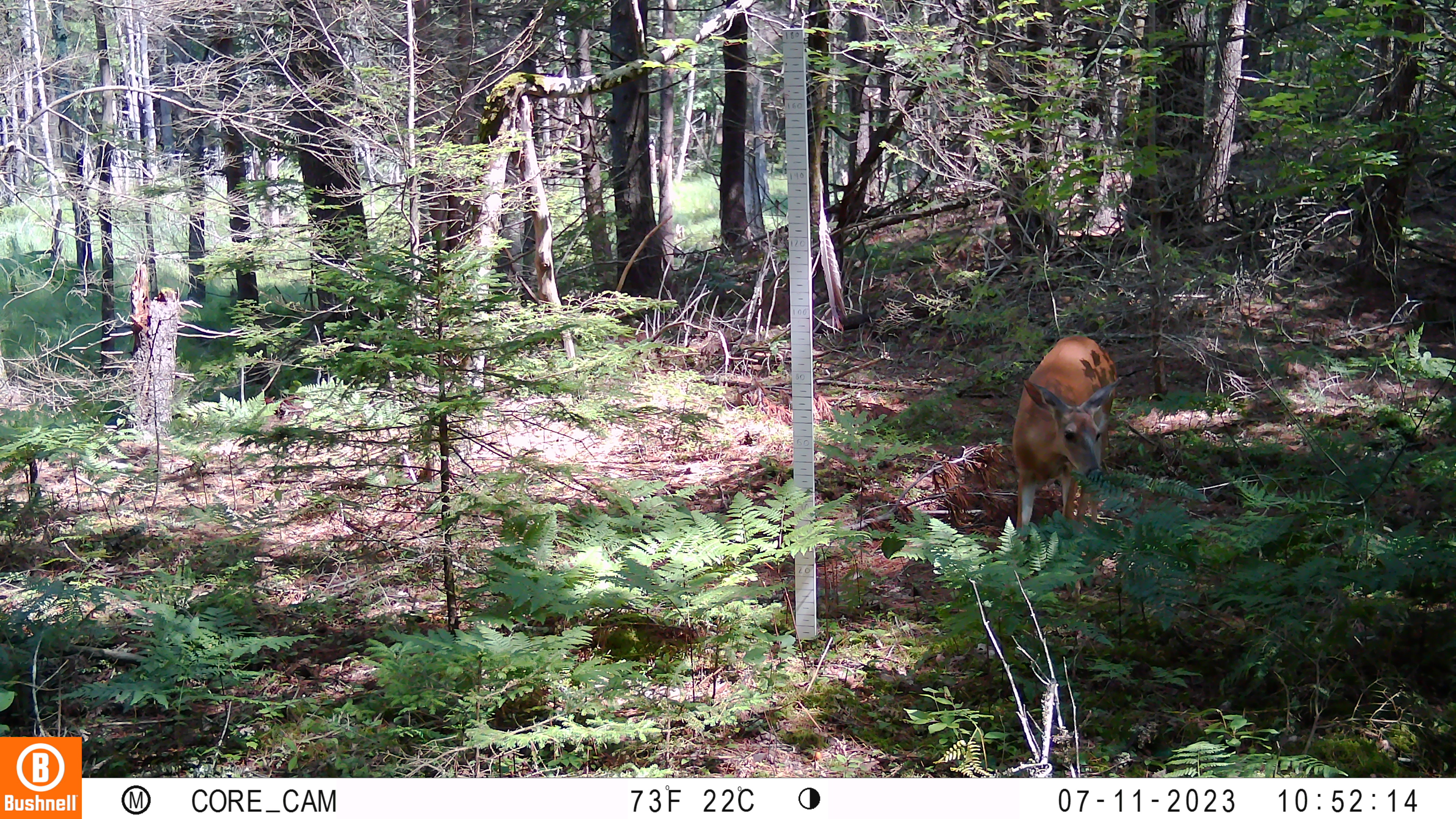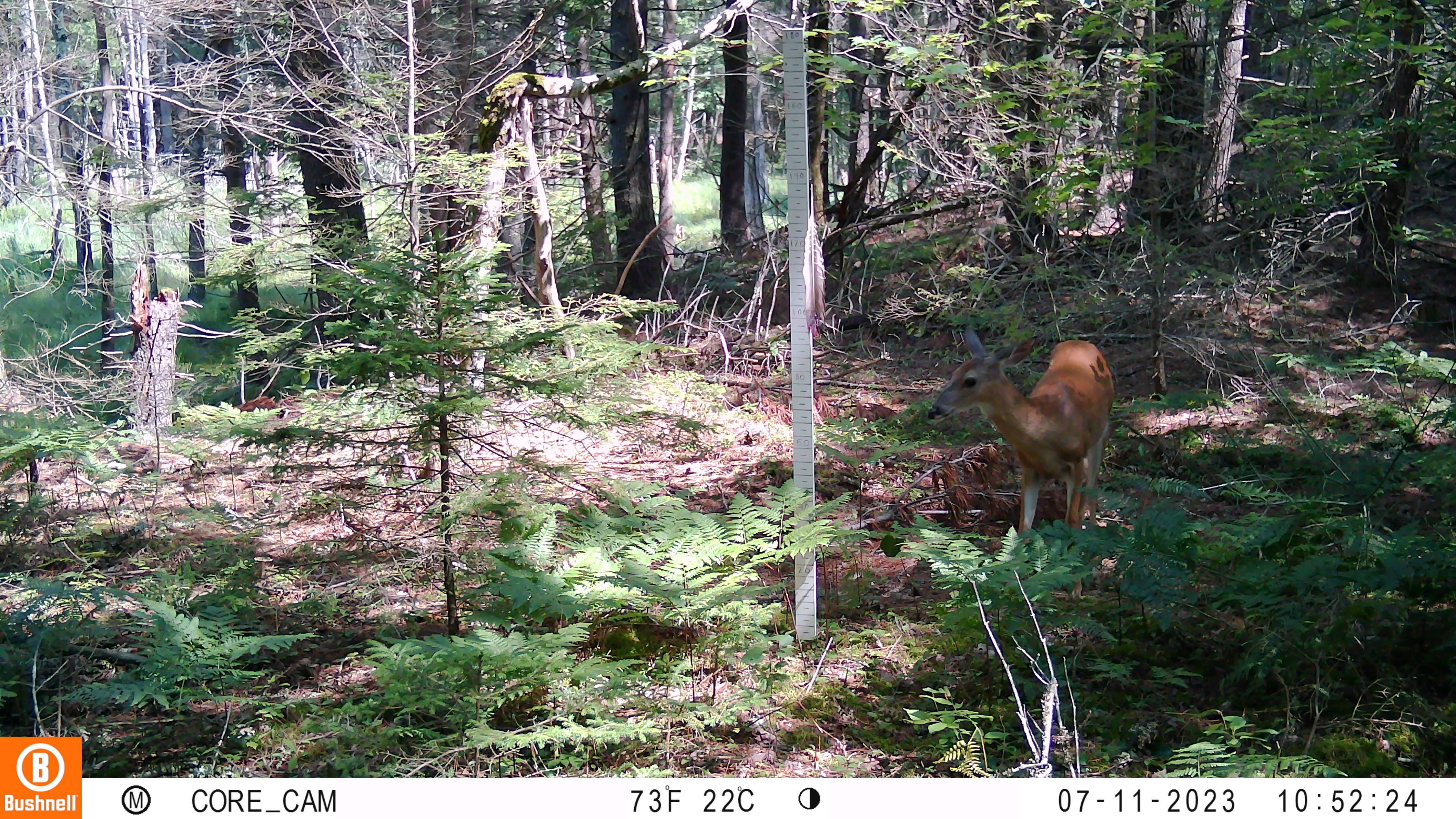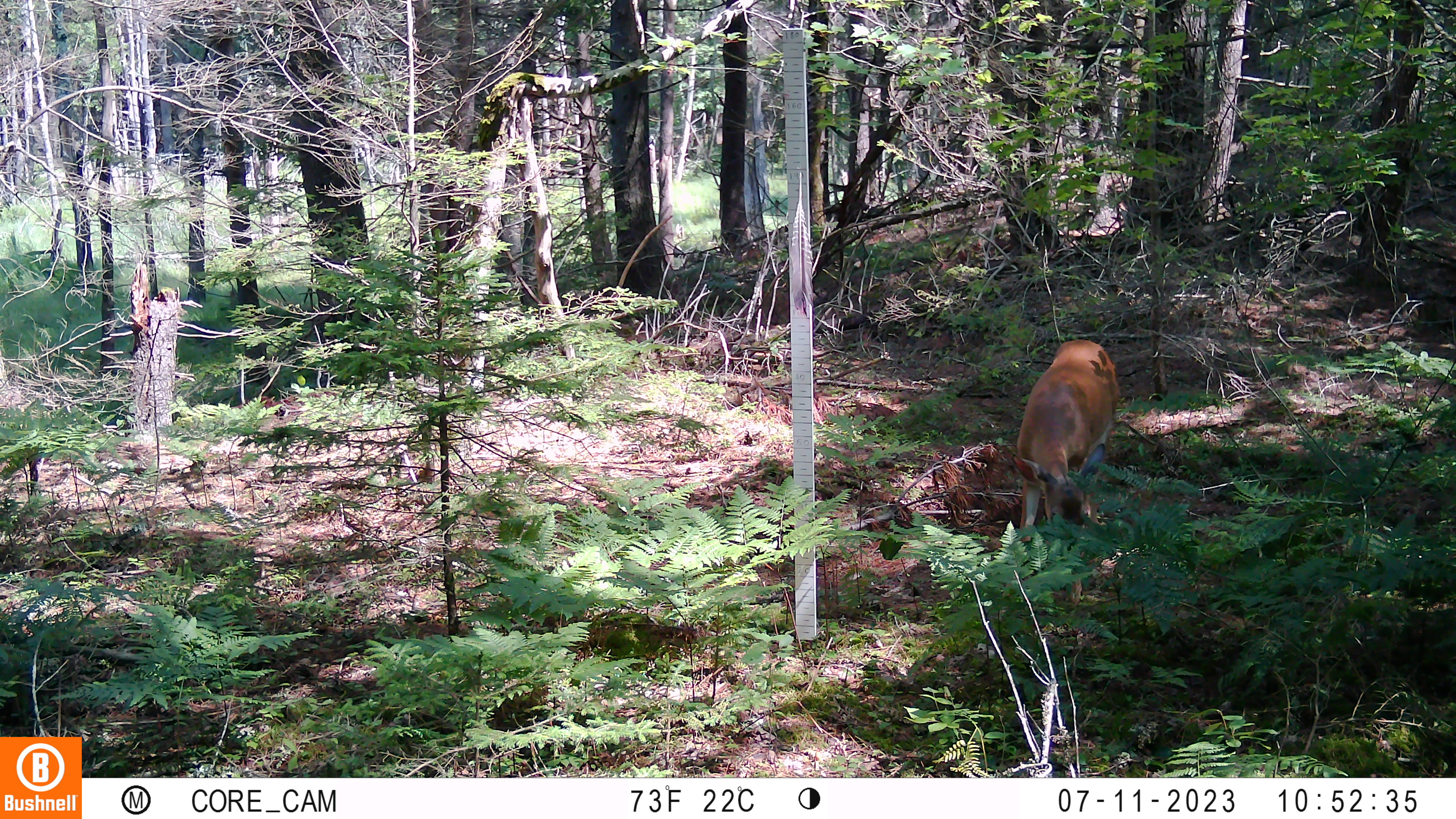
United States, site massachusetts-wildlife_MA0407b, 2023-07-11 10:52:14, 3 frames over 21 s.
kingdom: Animalia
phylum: Chordata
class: Mammalia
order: Artiodactyla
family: Cervidae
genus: Odocoileus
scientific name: Odocoileus virginianus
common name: white-tailed deer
White-tailed deer (Odocoileus virginianus).